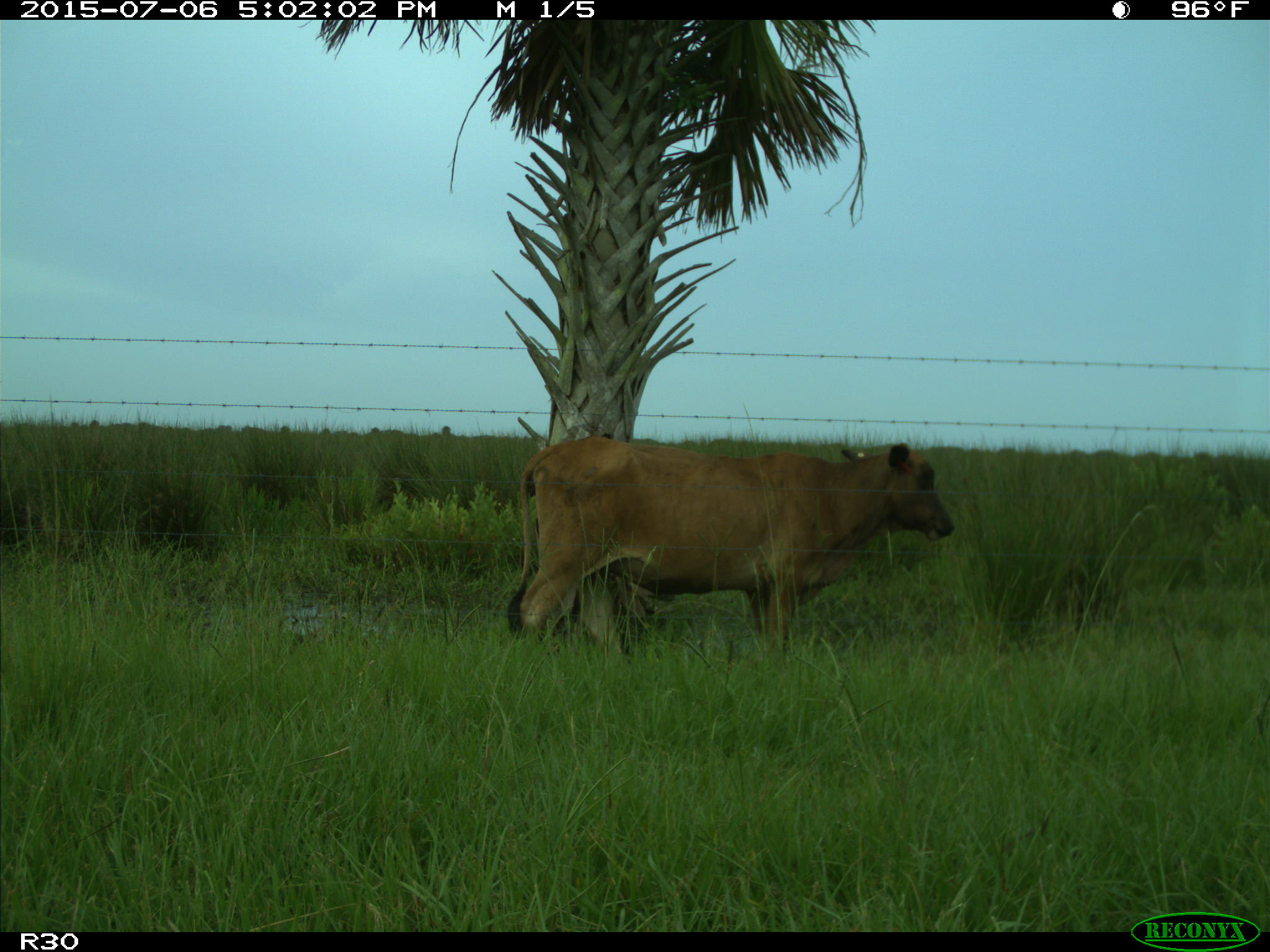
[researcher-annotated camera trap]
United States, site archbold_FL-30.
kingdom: Animalia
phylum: Chordata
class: Mammalia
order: Artiodactyla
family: Bovidae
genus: Bos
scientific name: Bos taurus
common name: domestic cow